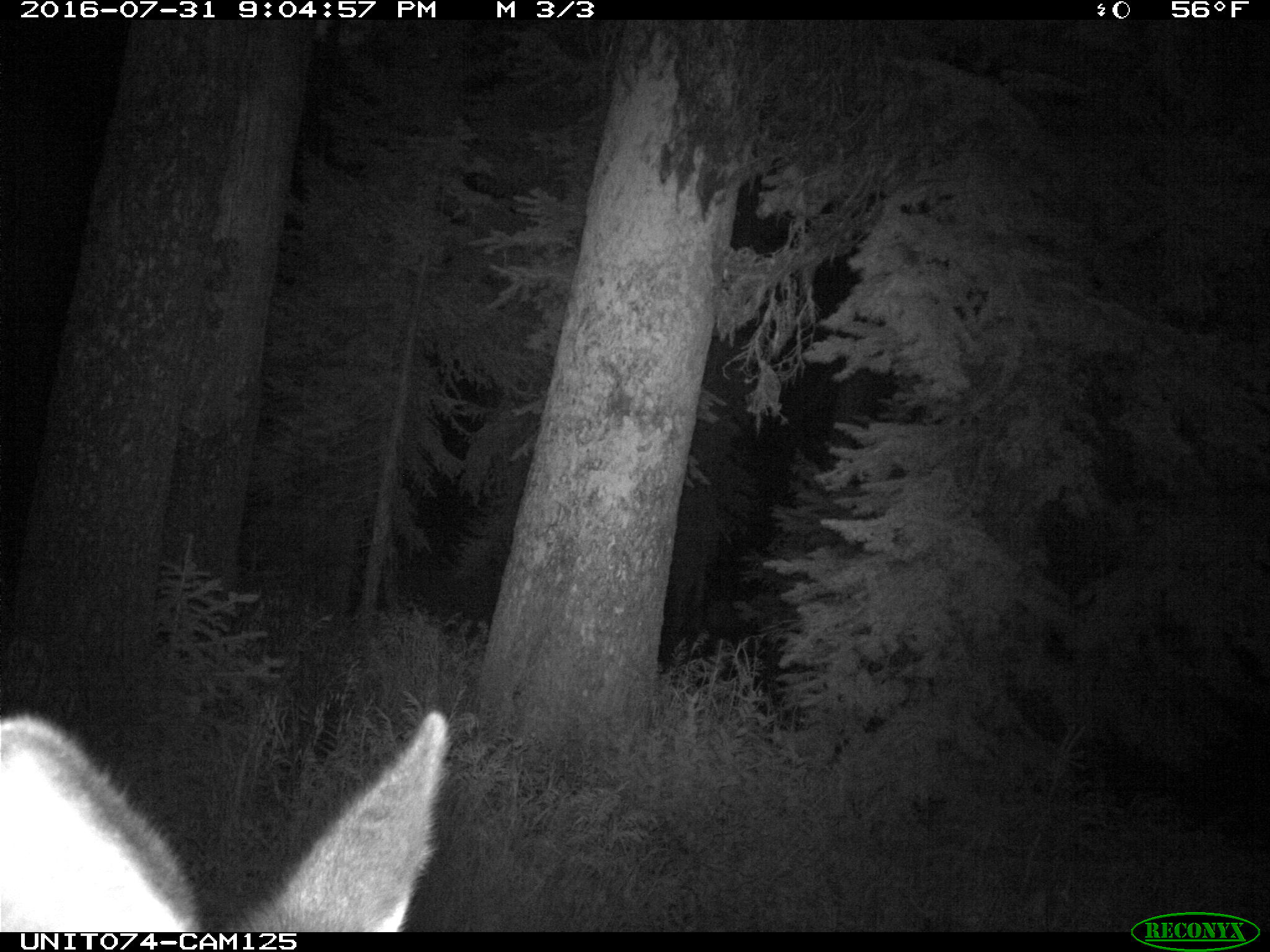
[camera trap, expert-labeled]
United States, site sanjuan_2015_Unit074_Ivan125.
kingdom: Animalia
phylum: Chordata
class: Mammalia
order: Artiodactyla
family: Cervidae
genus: Cervus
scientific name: Cervus elaphus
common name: red deer